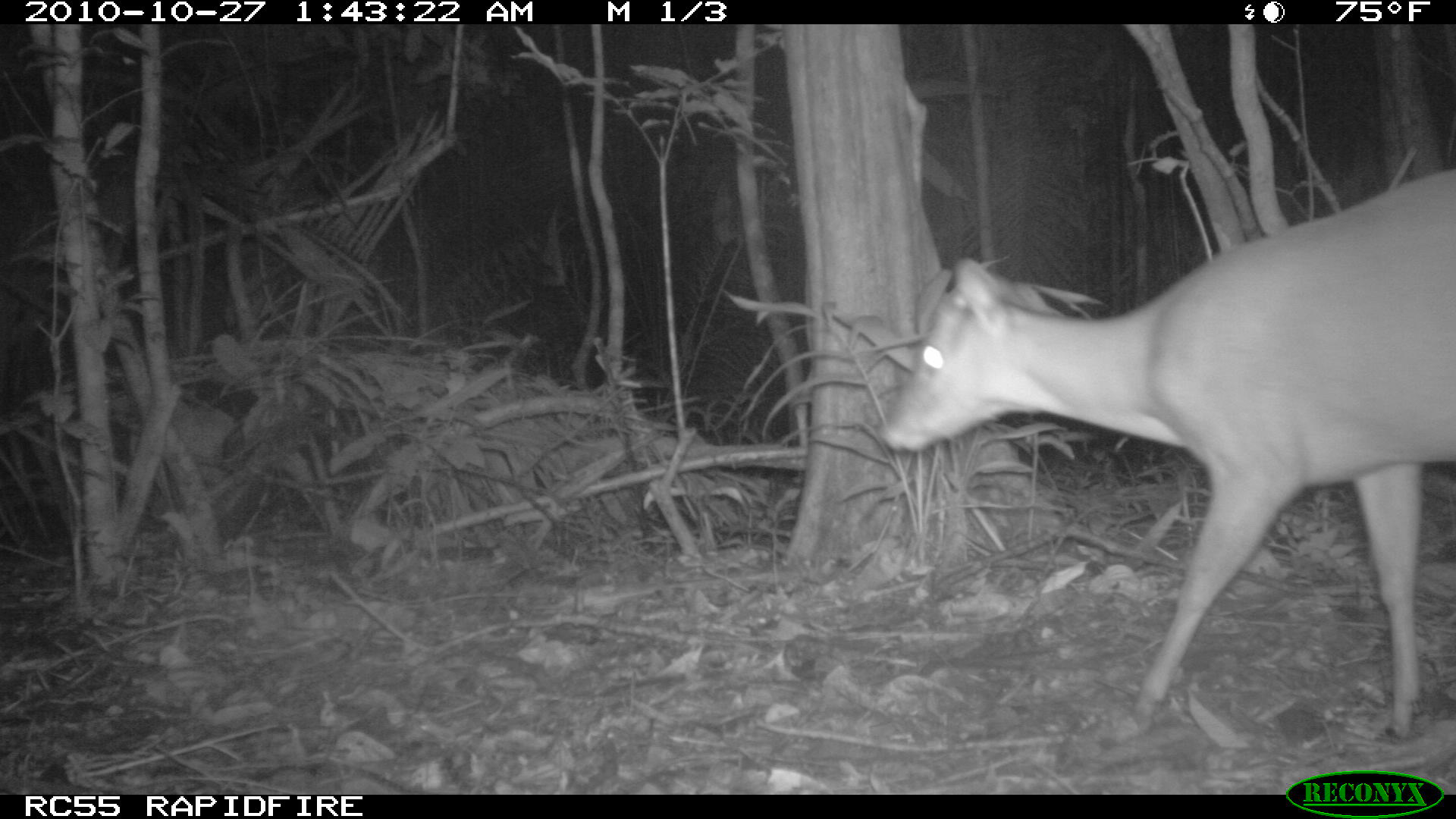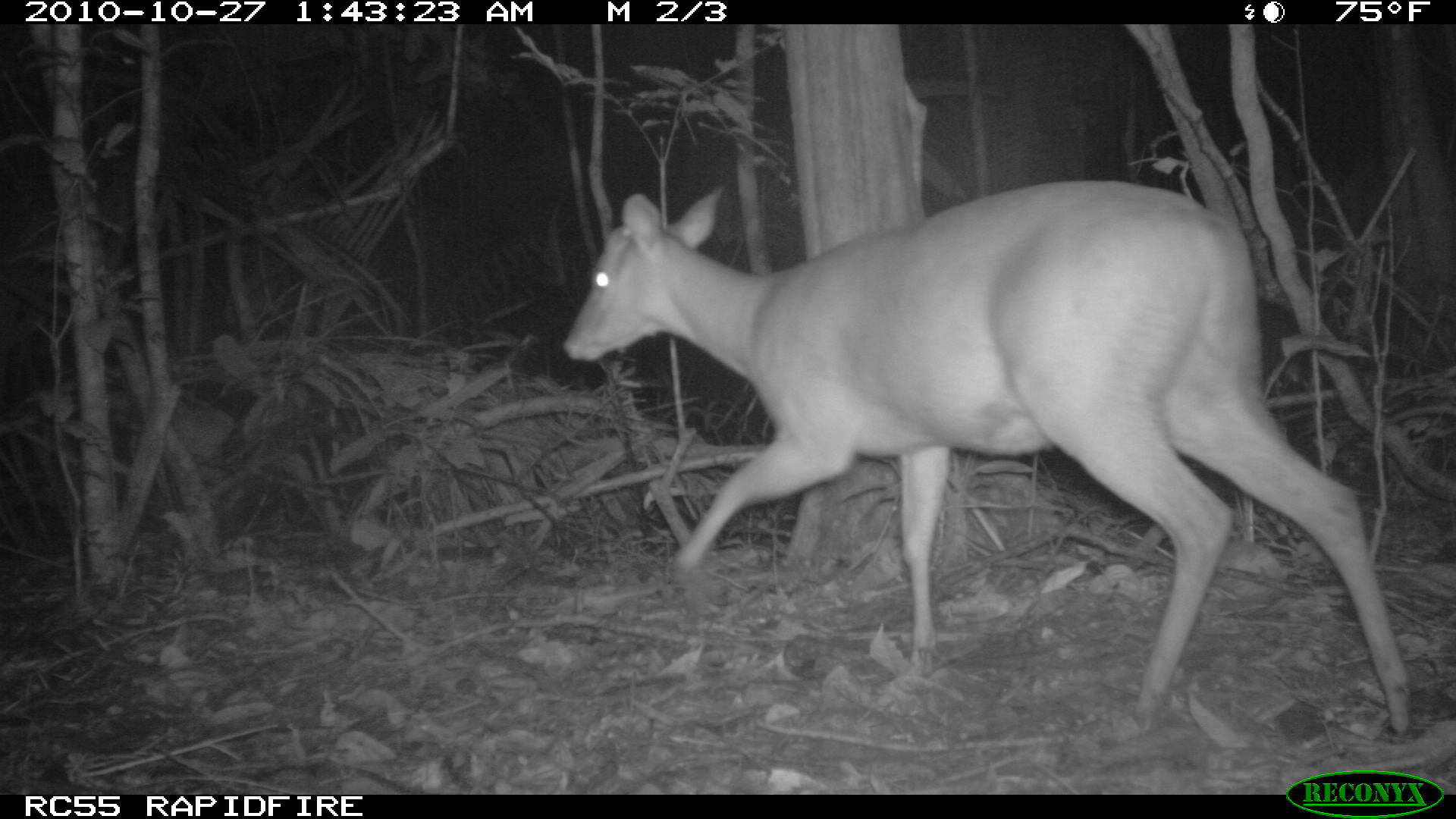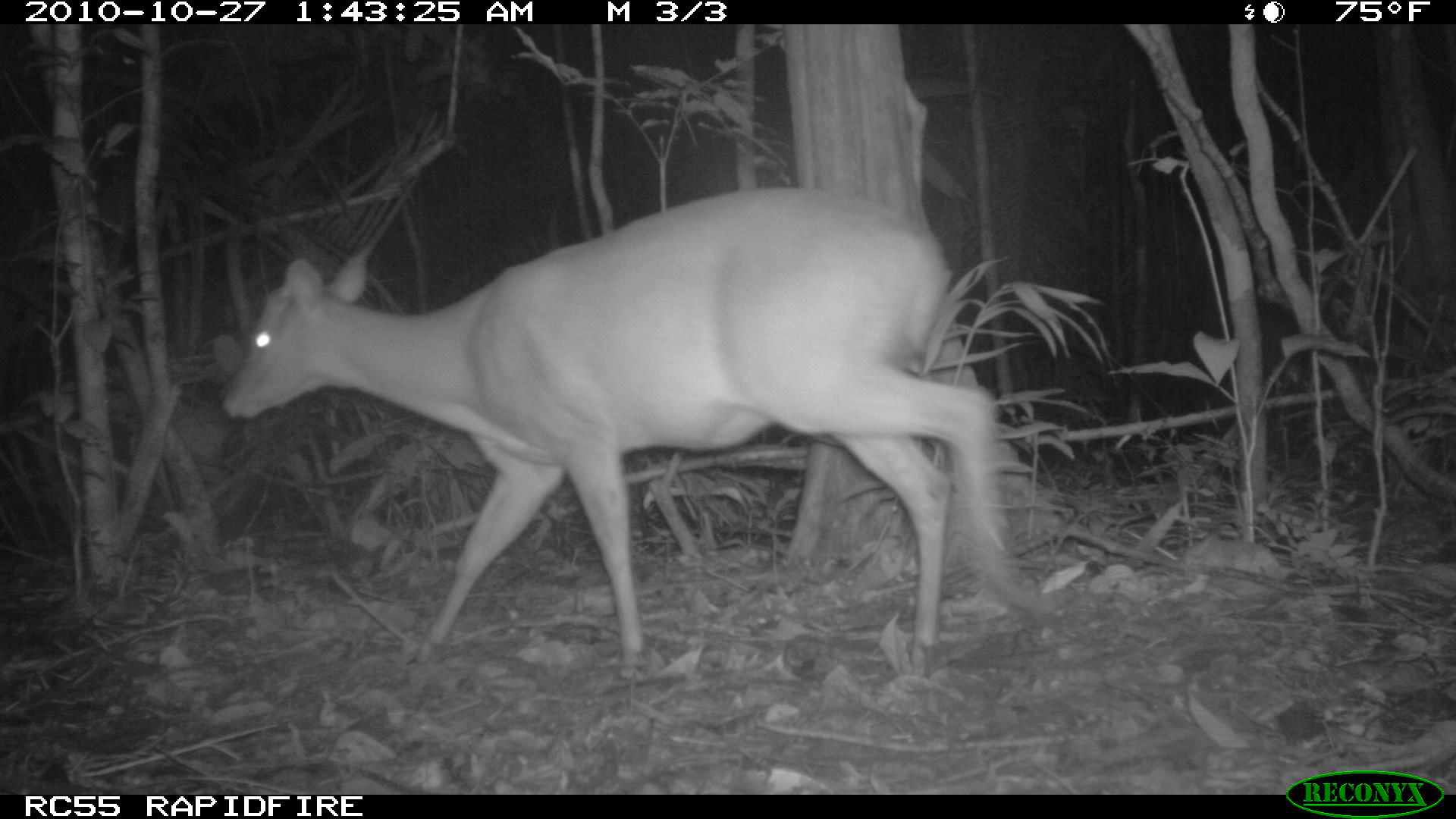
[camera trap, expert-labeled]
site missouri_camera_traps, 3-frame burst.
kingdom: Animalia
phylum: Chordata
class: Mammalia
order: Artiodactyla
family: Cervidae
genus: Mazama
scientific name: Mazama americana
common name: red brocket deer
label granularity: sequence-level